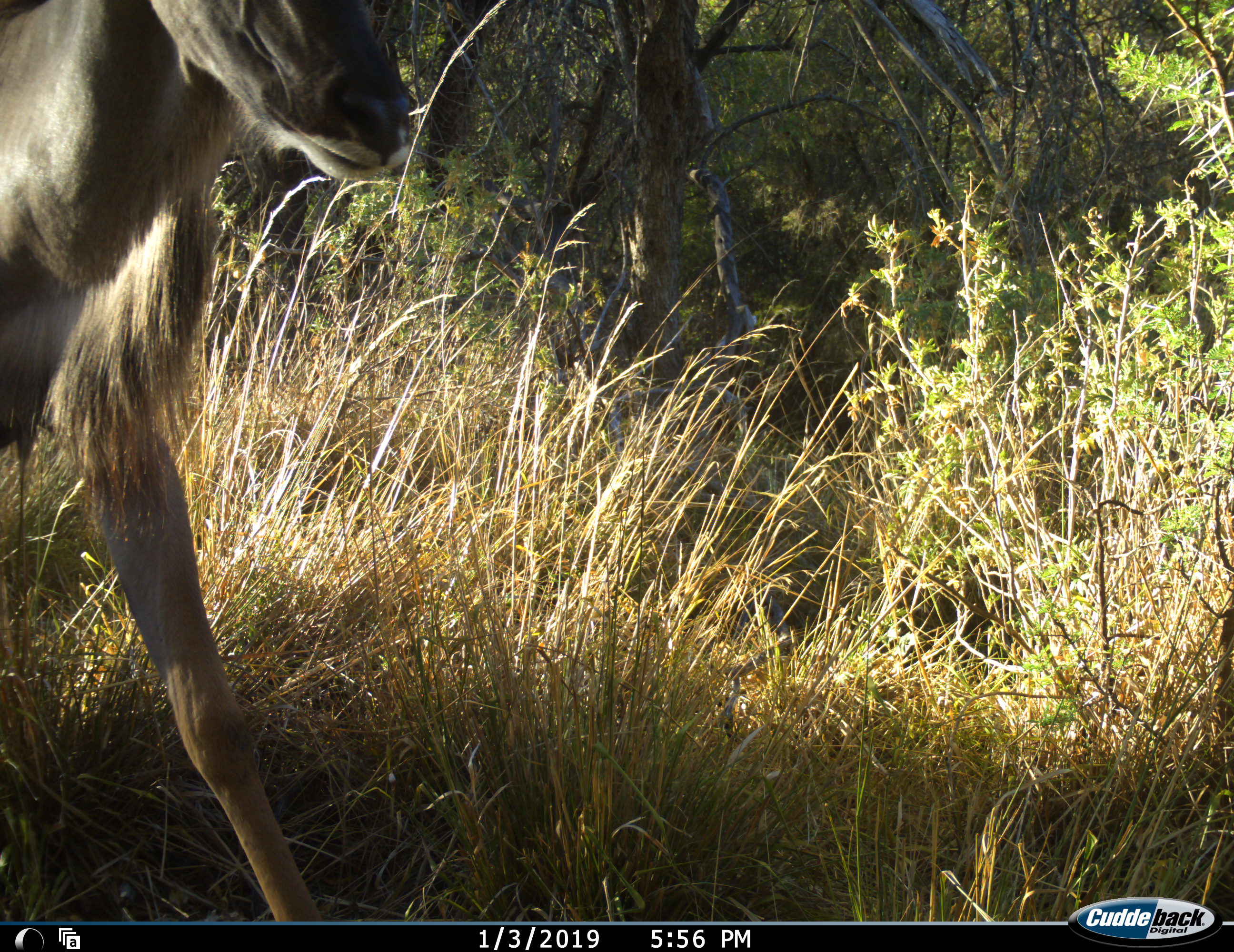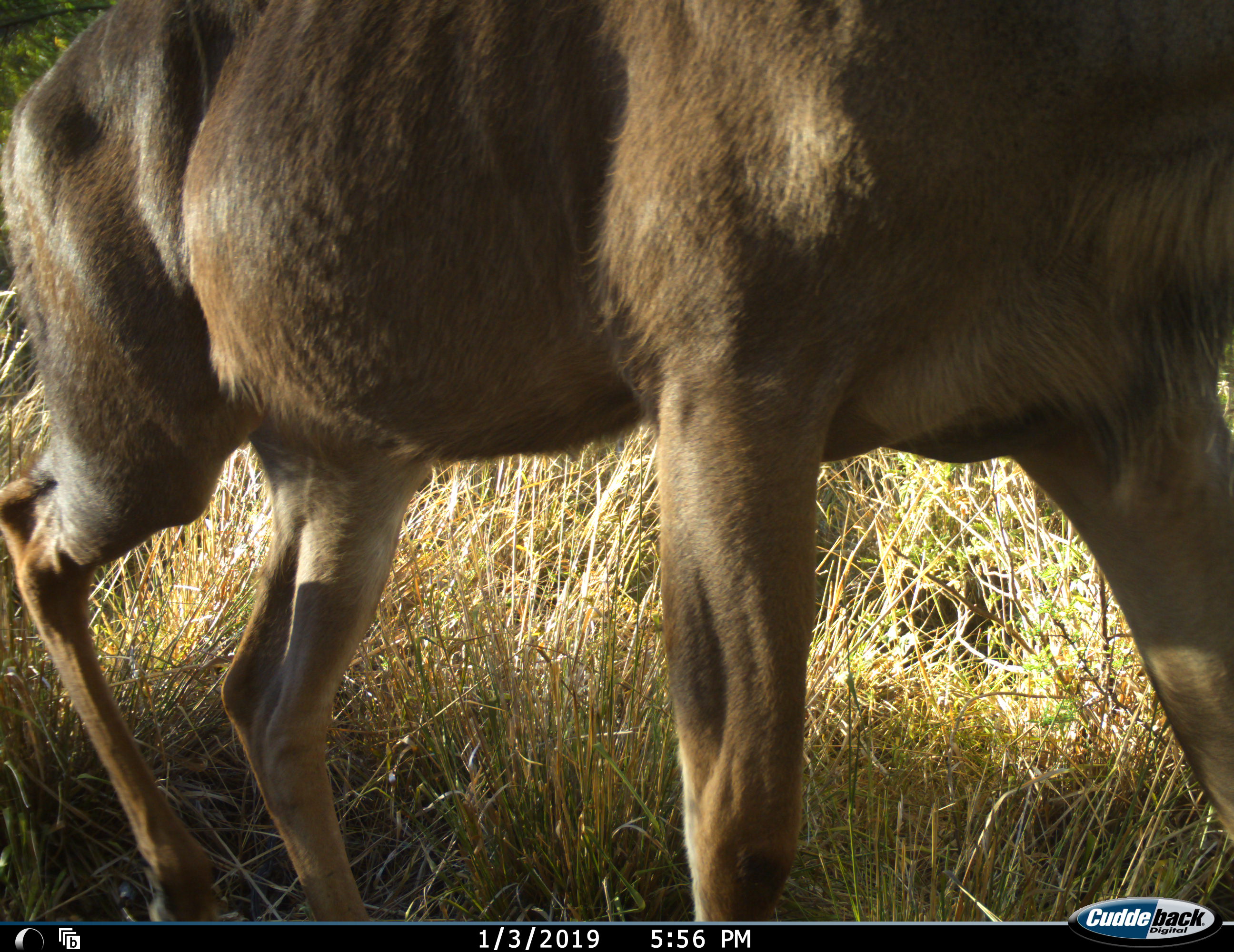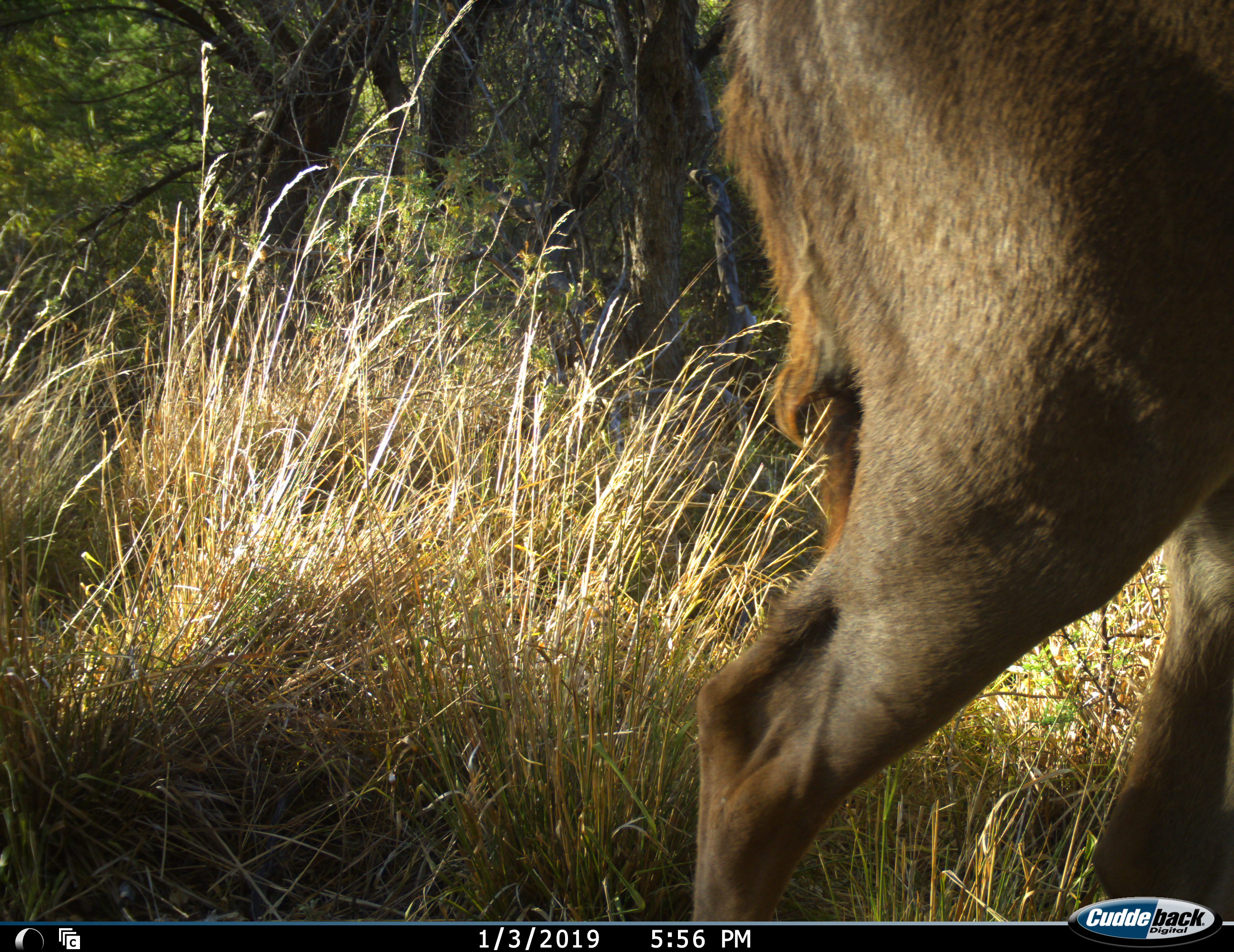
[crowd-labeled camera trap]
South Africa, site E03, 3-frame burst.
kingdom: Animalia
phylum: Chordata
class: Mammalia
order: Artiodactyla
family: Bovidae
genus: Tragelaphus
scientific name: Tragelaphus strepsiceros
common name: greater kudu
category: kudu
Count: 1.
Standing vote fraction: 0%.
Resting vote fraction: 0%.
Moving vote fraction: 100%.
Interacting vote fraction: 0%.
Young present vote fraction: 0%.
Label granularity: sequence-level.